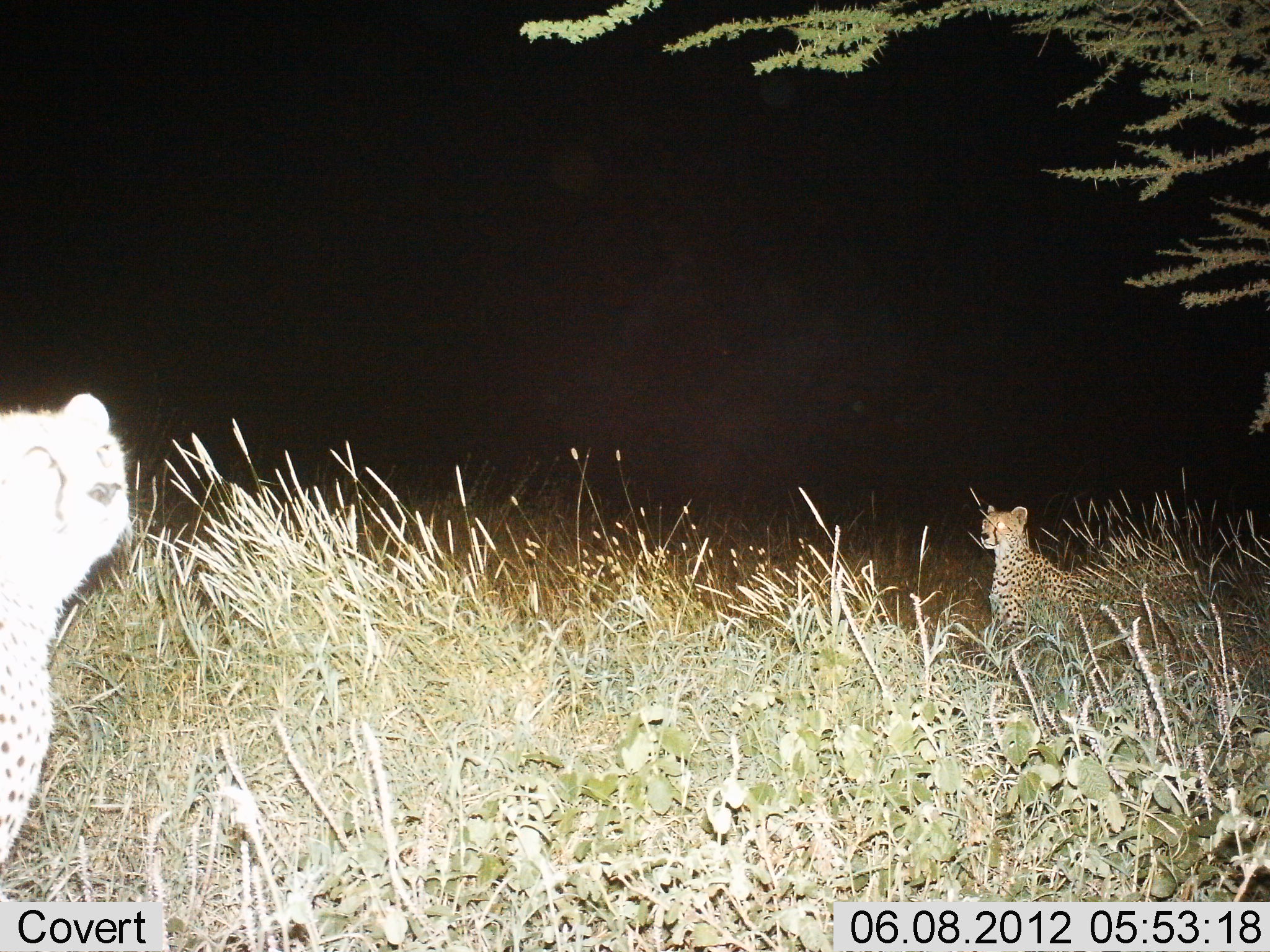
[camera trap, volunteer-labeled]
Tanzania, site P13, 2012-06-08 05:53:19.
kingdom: Animalia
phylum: Chordata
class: Mammalia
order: Carnivora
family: Felidae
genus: Acinonyx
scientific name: Acinonyx jubatus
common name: cheetah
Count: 2.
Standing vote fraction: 60%.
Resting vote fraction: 30%.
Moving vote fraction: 10%.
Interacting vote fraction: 0%.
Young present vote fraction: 0%.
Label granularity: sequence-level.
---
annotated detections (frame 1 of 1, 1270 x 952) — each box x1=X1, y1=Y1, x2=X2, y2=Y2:
animal: x1=0, y1=389, x2=131, y2=864; x1=979, y1=504, x2=1179, y2=672